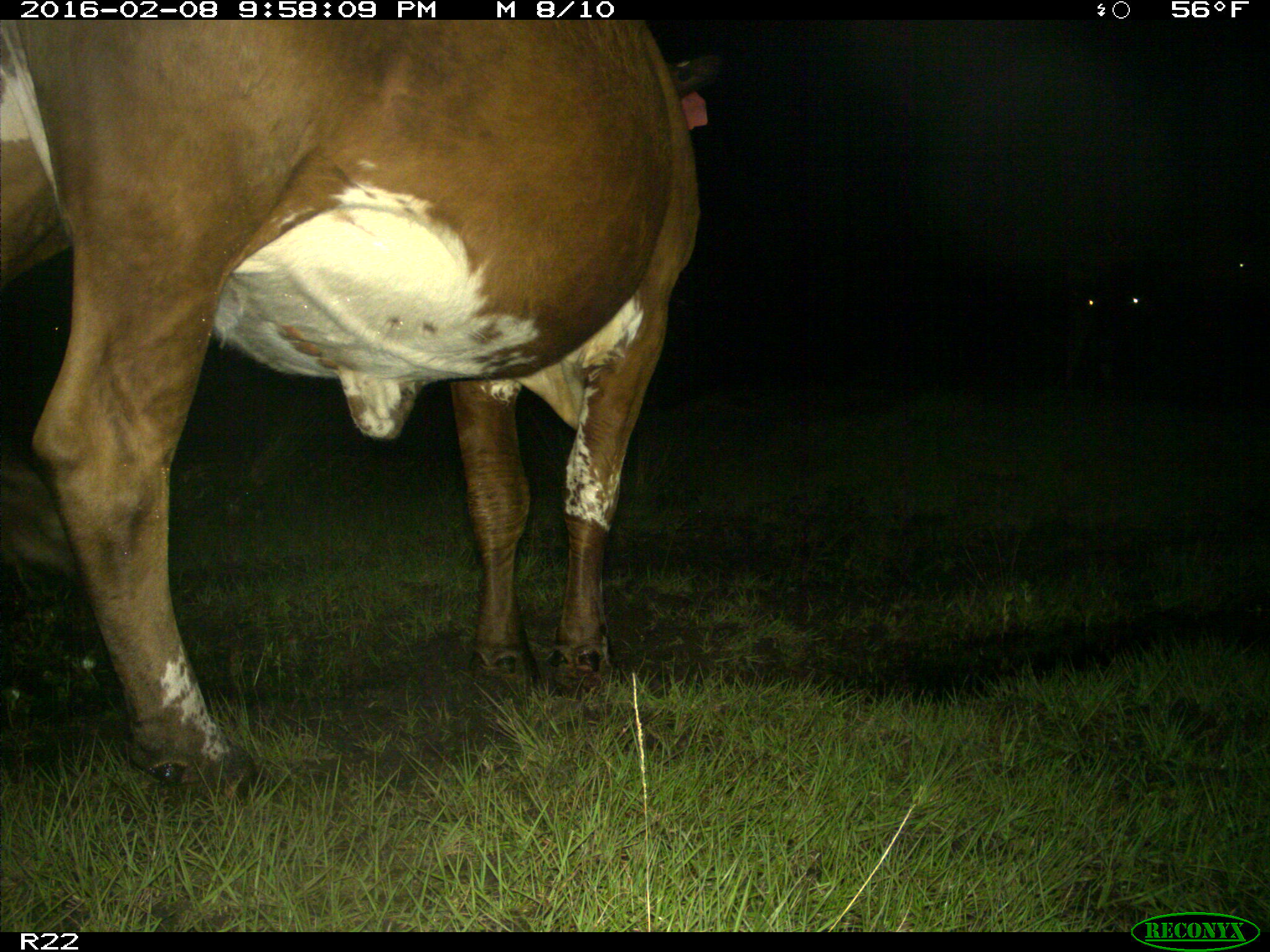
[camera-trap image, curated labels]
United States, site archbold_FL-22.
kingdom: Animalia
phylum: Chordata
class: Mammalia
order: Artiodactyla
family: Bovidae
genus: Bos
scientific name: Bos taurus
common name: domestic cow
Bos taurus (domestic cow).